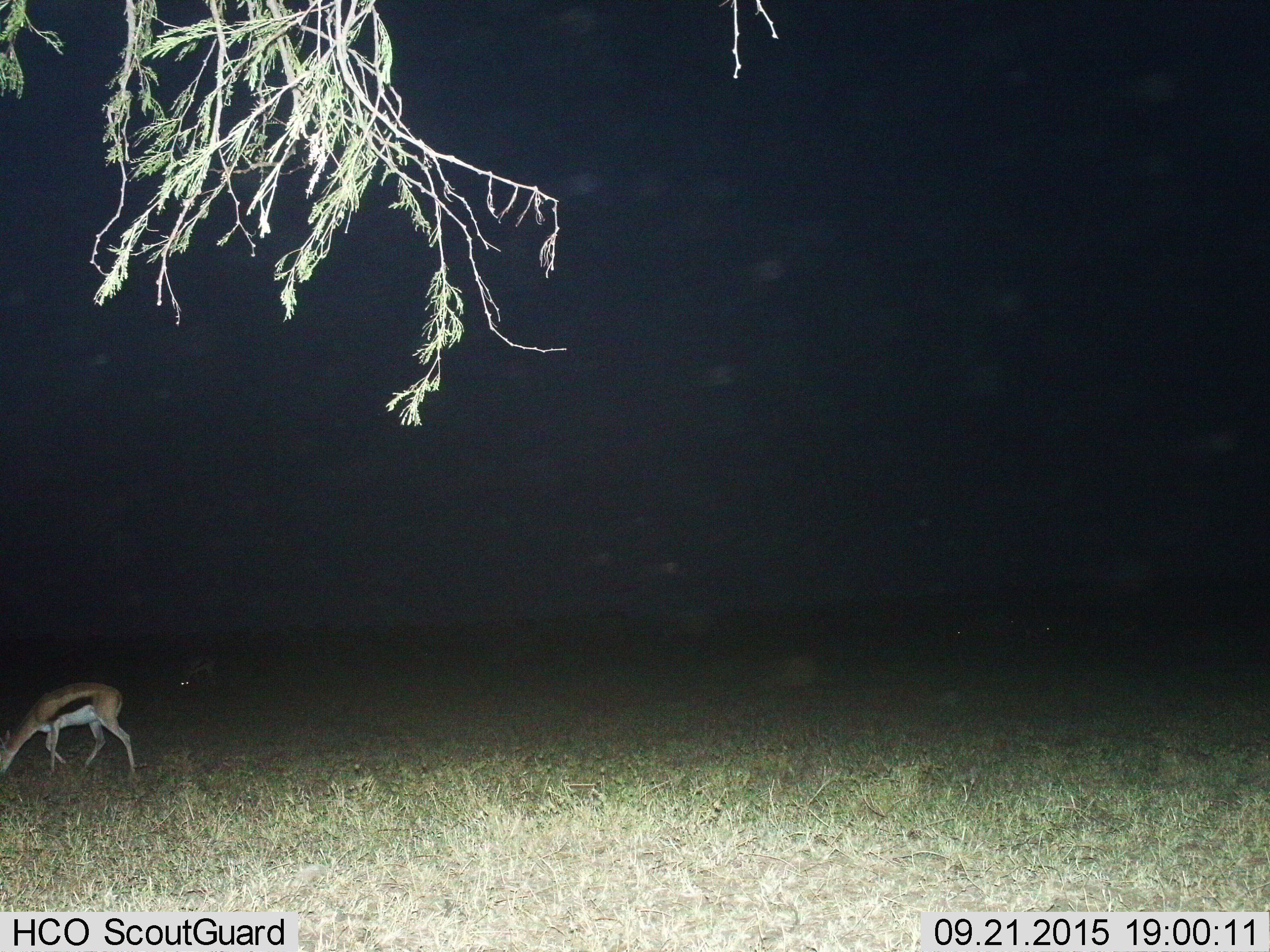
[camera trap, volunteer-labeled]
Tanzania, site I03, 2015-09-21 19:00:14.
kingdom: Animalia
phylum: Chordata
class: Mammalia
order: Artiodactyla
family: Bovidae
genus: Eudorcas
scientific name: Eudorcas thomsonii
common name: thomson's gazelle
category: gazellethomsons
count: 2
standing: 25%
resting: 0%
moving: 0%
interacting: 0%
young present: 0%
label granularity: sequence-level